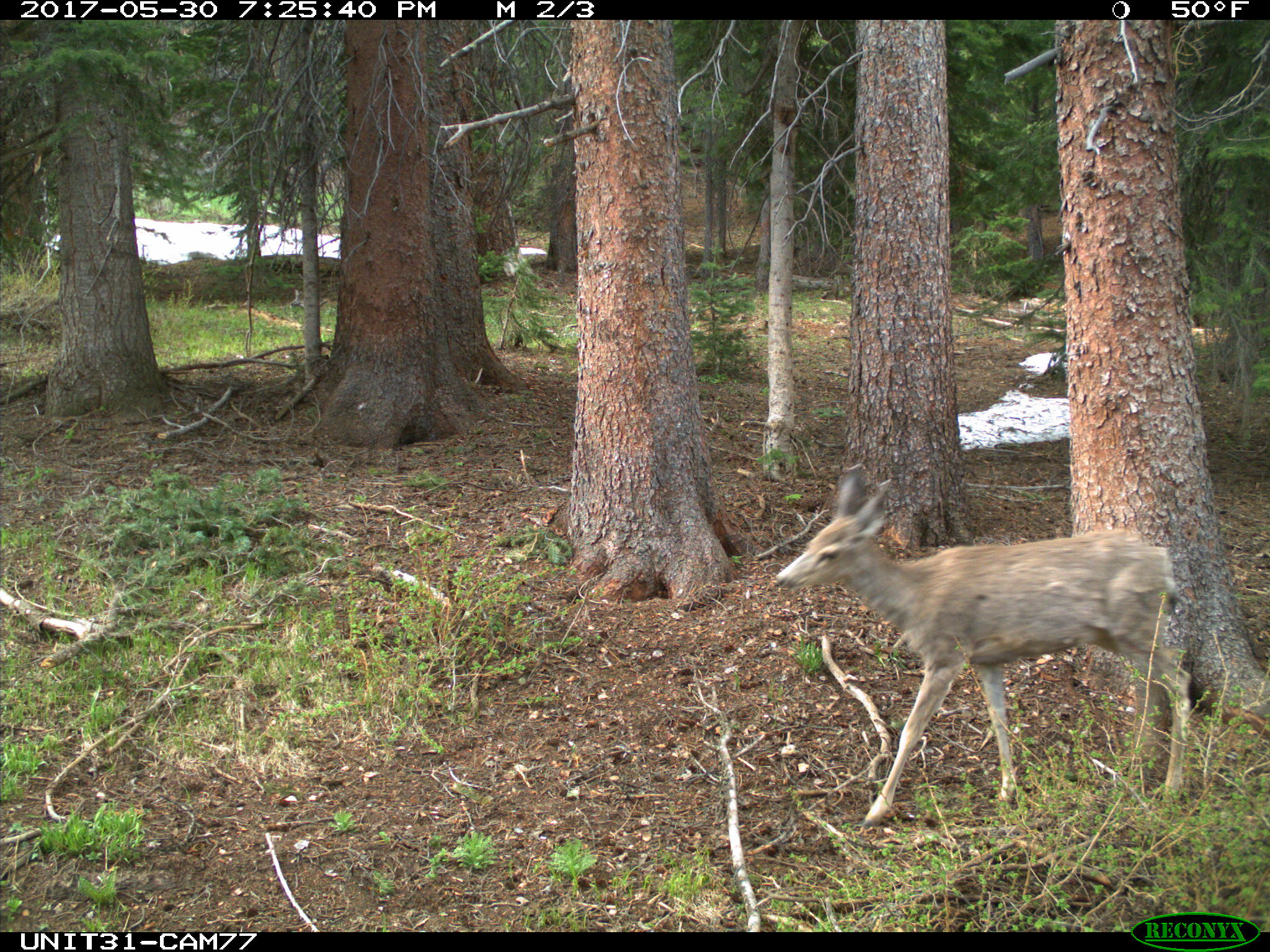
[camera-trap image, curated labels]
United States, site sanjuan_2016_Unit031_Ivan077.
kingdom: Animalia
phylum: Chordata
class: Mammalia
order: Artiodactyla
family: Cervidae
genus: Odocoileus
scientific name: Odocoileus hemionus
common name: mule deer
Odocoileus hemionus (mule deer).